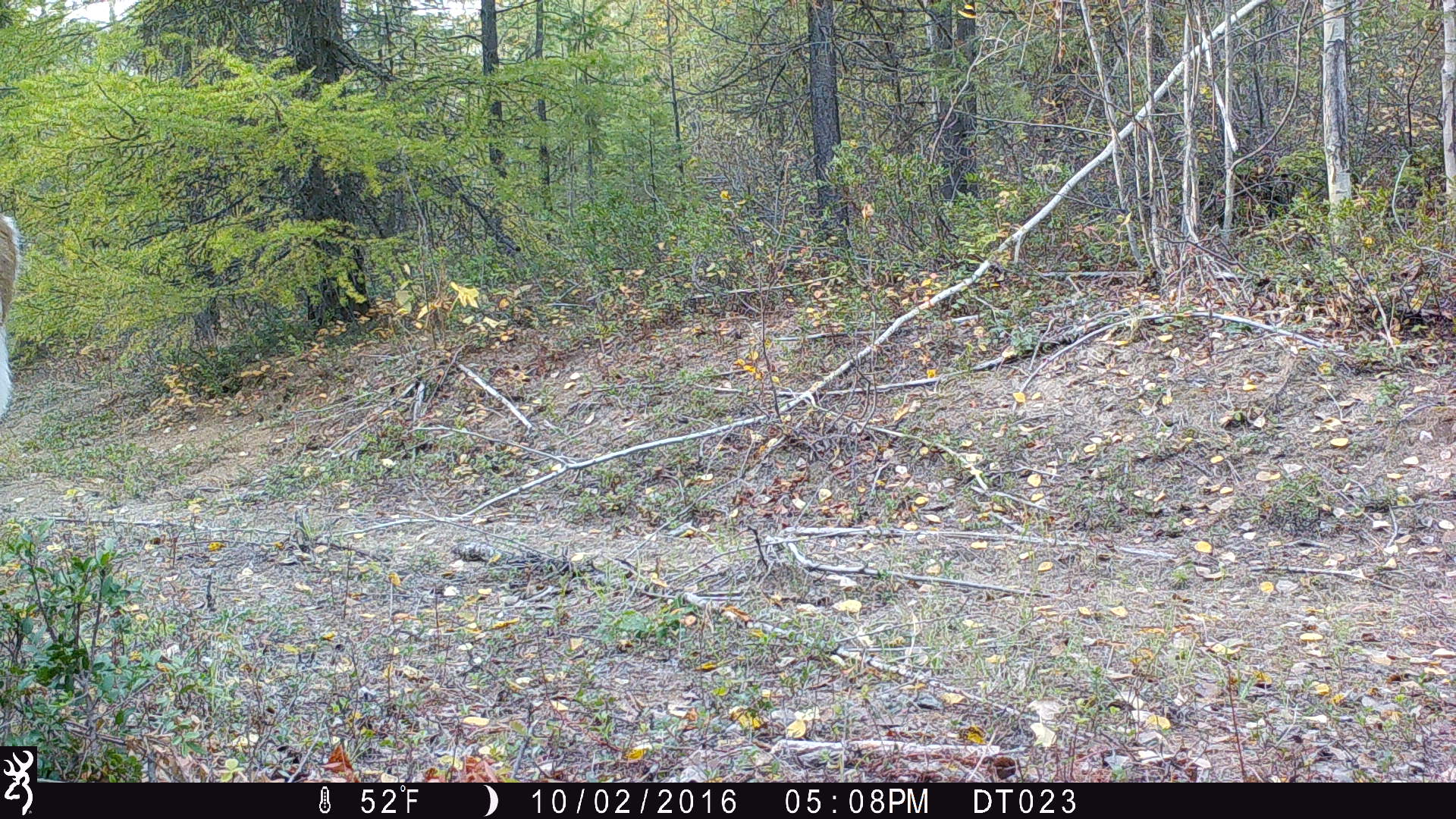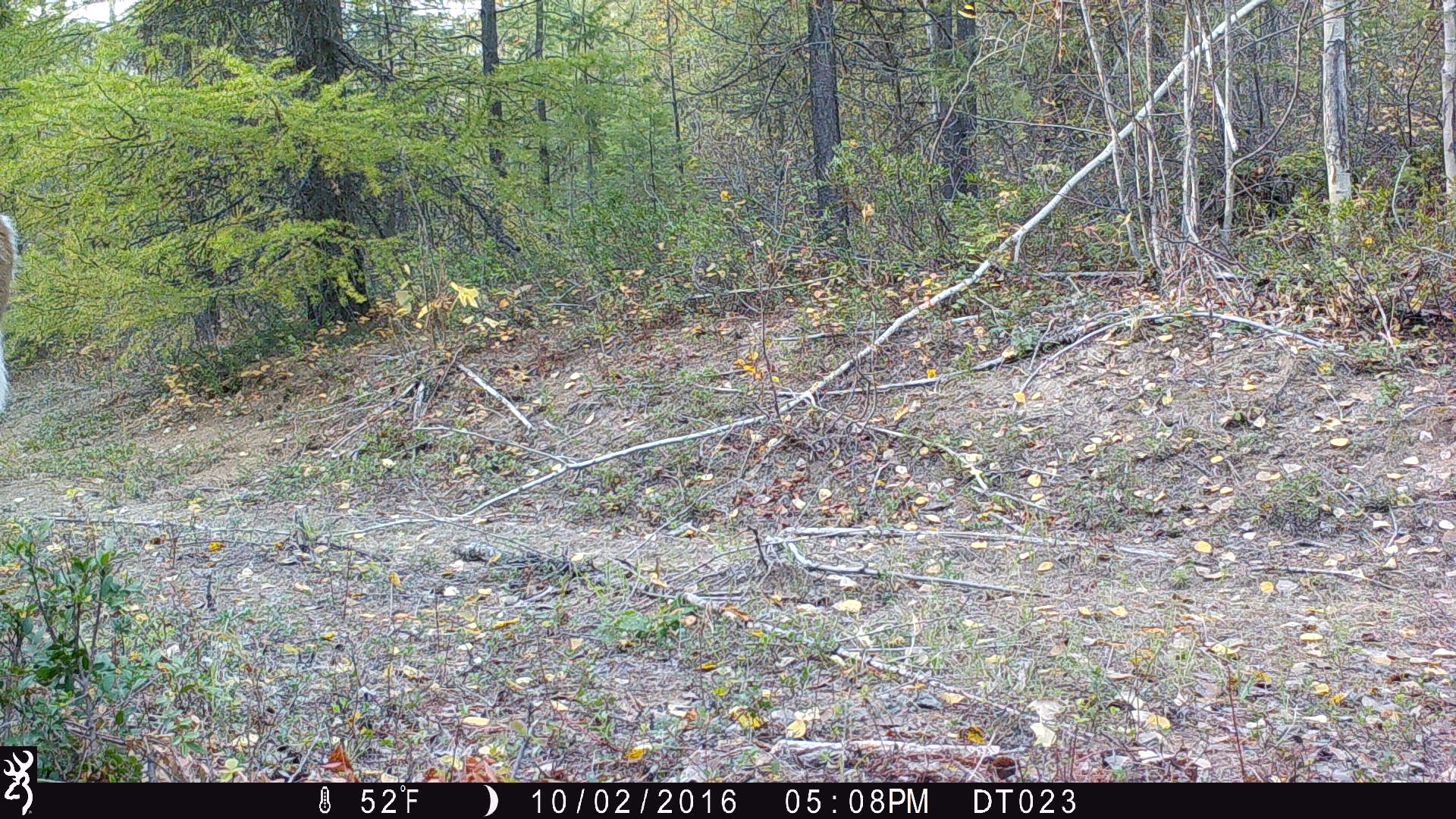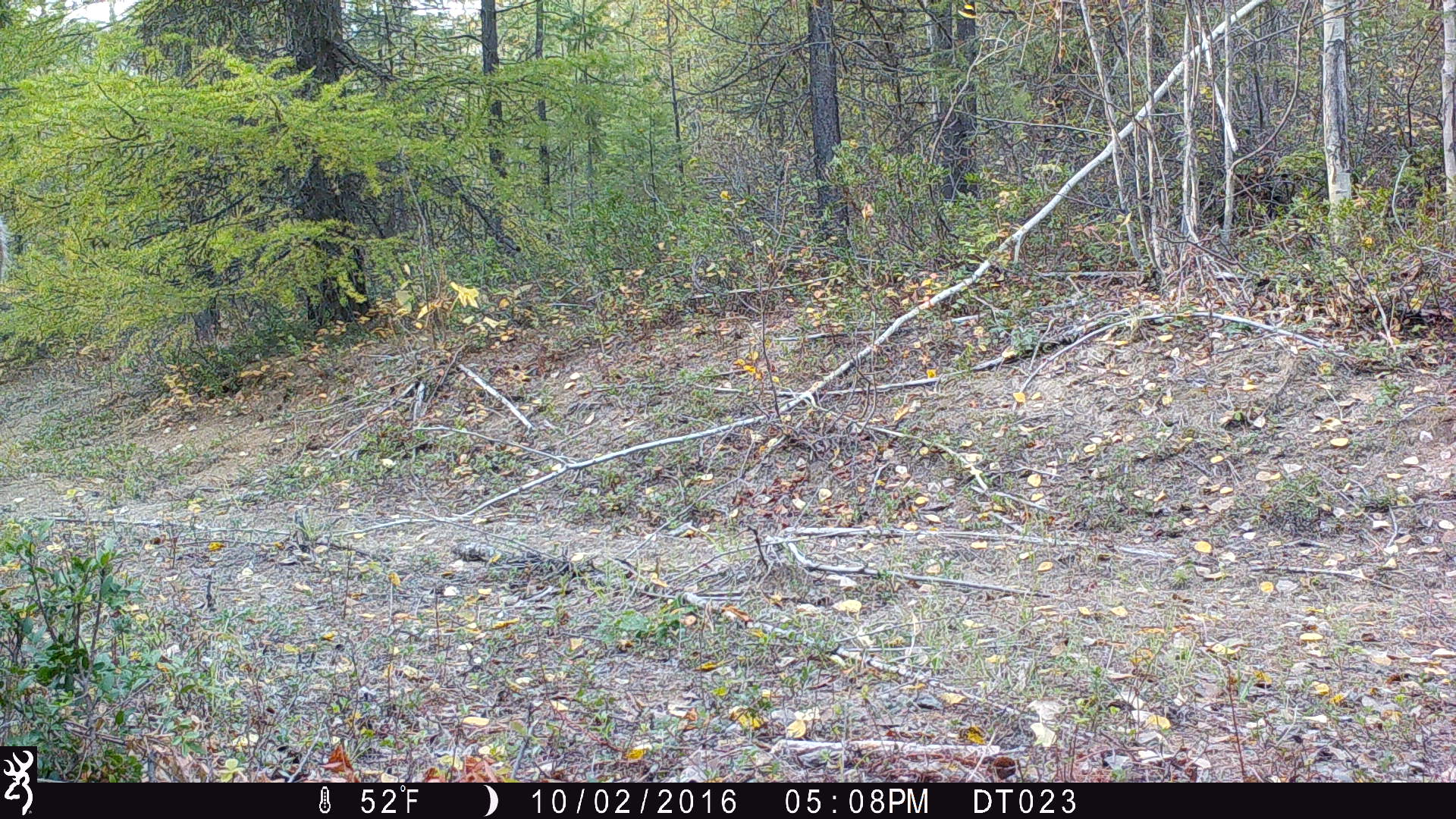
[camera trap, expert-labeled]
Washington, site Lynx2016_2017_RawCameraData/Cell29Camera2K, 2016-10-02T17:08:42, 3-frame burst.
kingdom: Animalia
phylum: Chordata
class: Mammalia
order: Artiodactyla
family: Cervidae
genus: Odocoileus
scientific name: Odocoileus virginianus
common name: white-tailed deer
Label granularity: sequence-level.